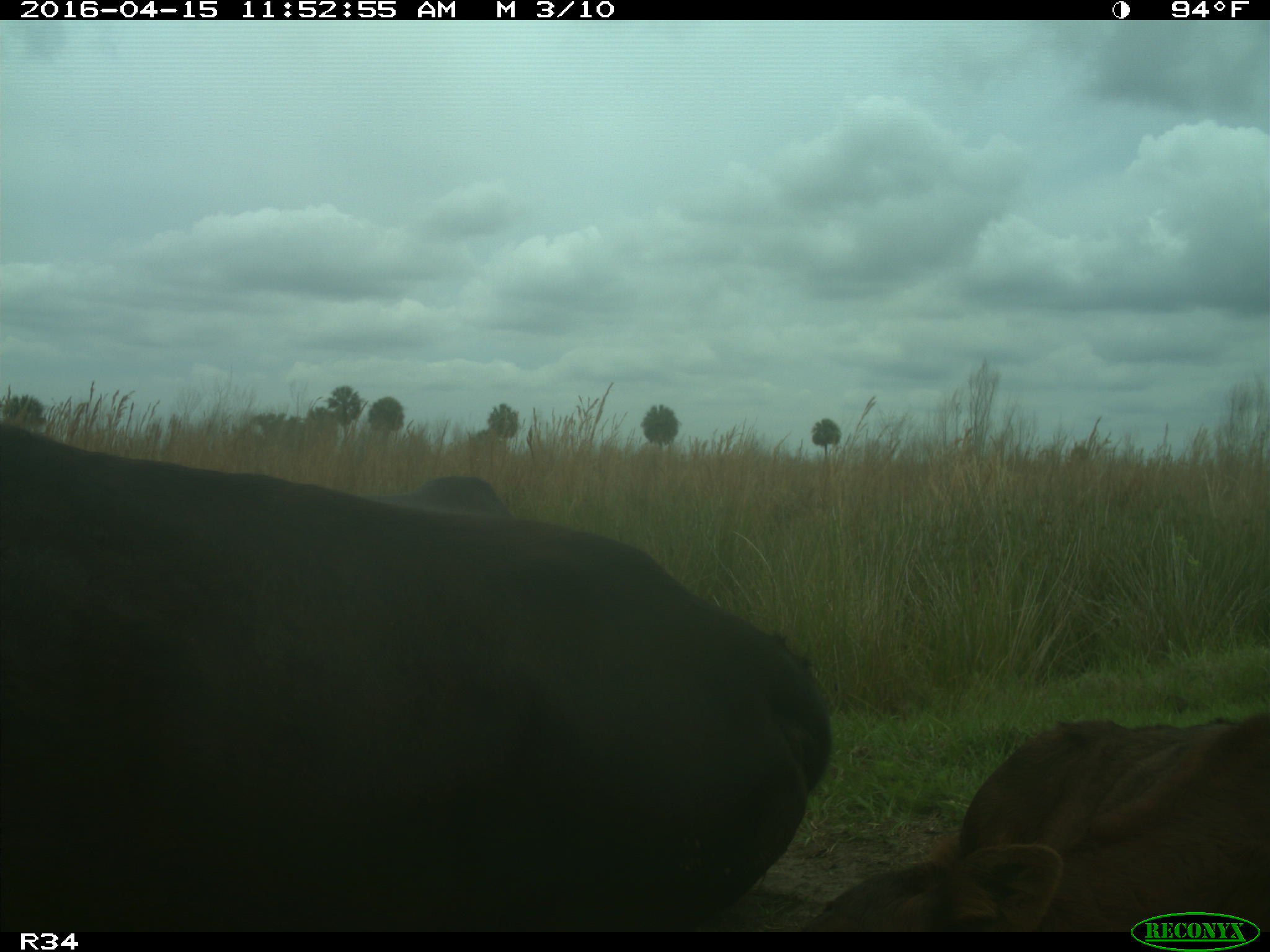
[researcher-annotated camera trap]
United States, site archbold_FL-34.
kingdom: Animalia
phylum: Chordata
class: Mammalia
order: Artiodactyla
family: Bovidae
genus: Bos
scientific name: Bos taurus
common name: domestic cow